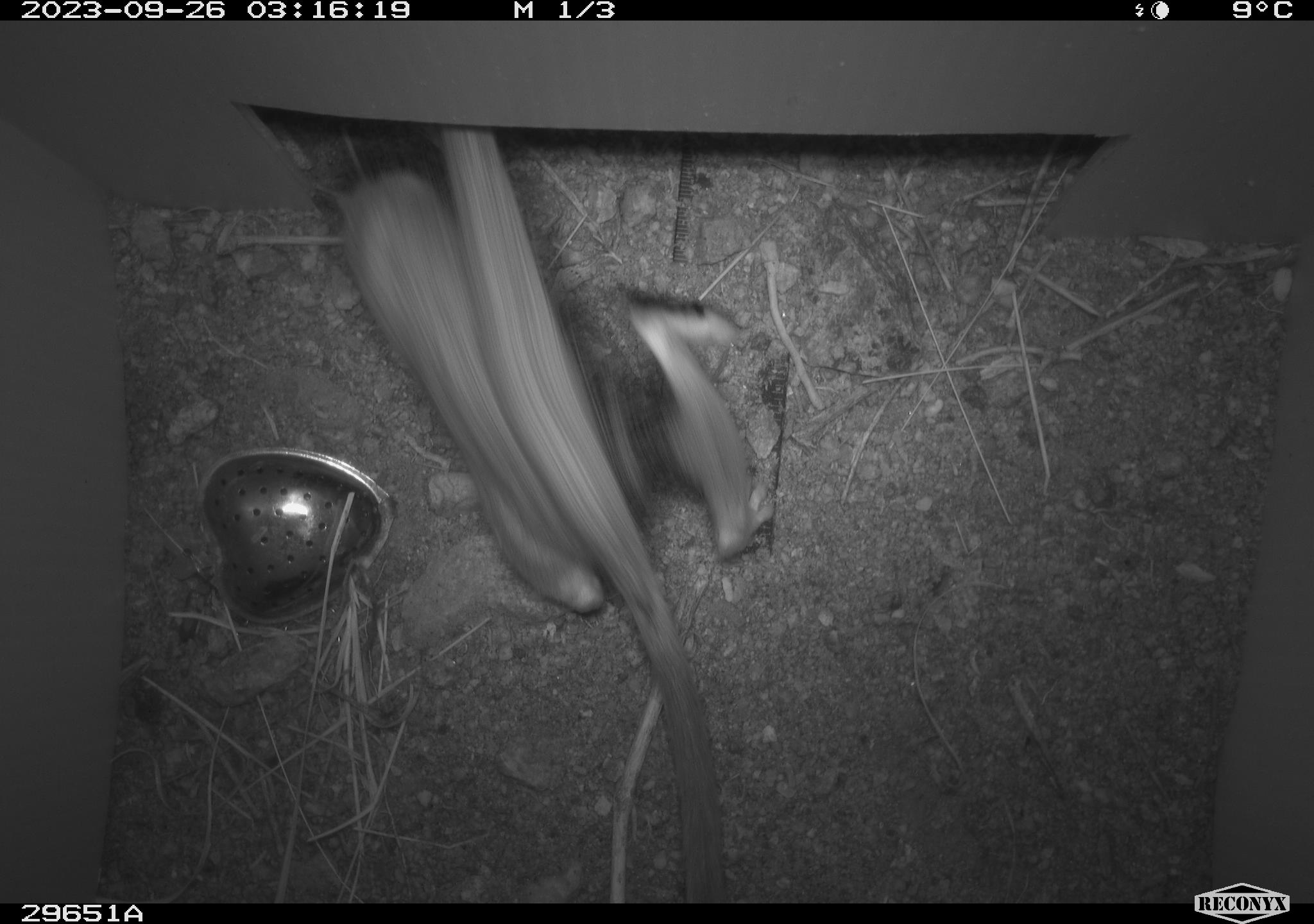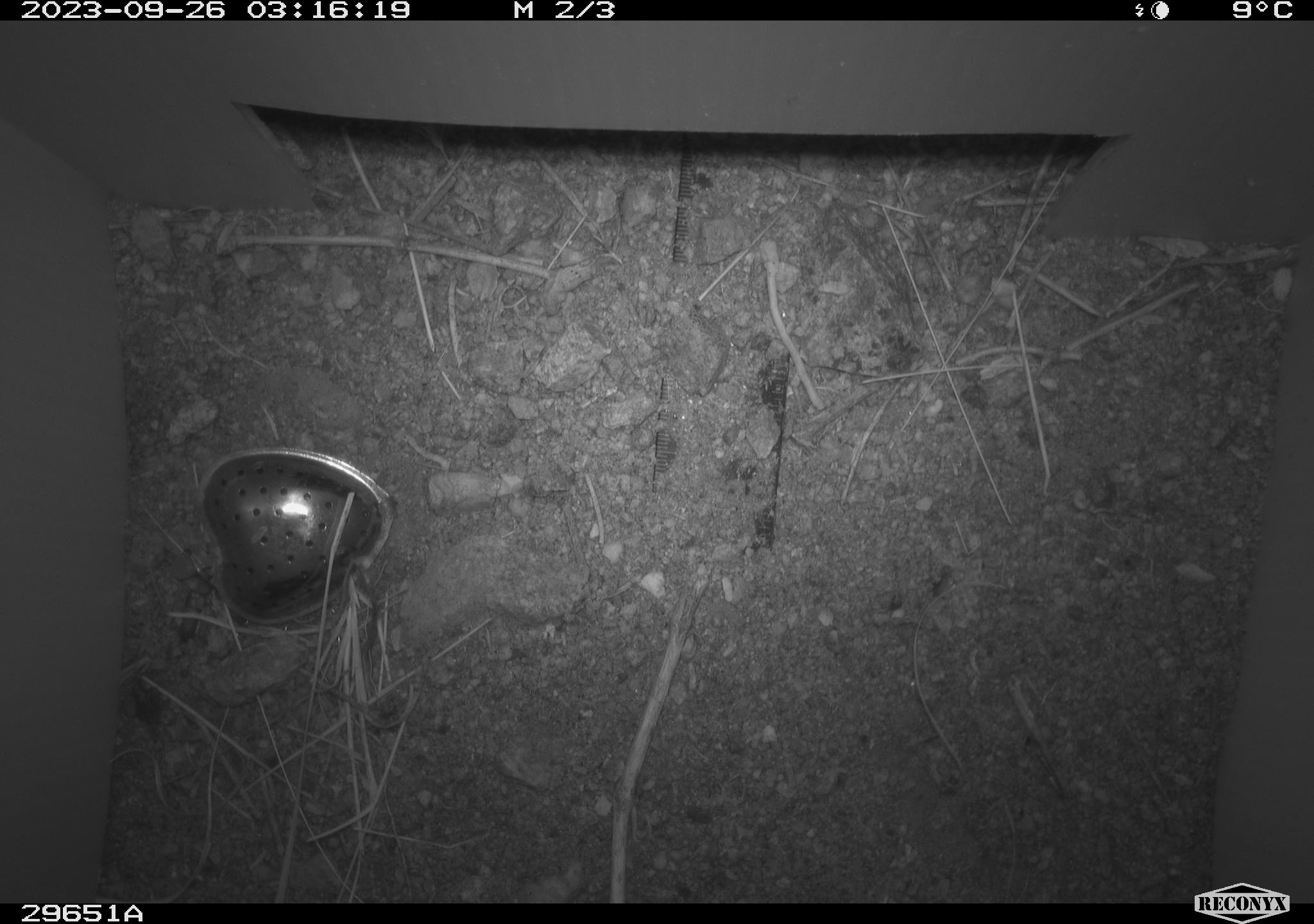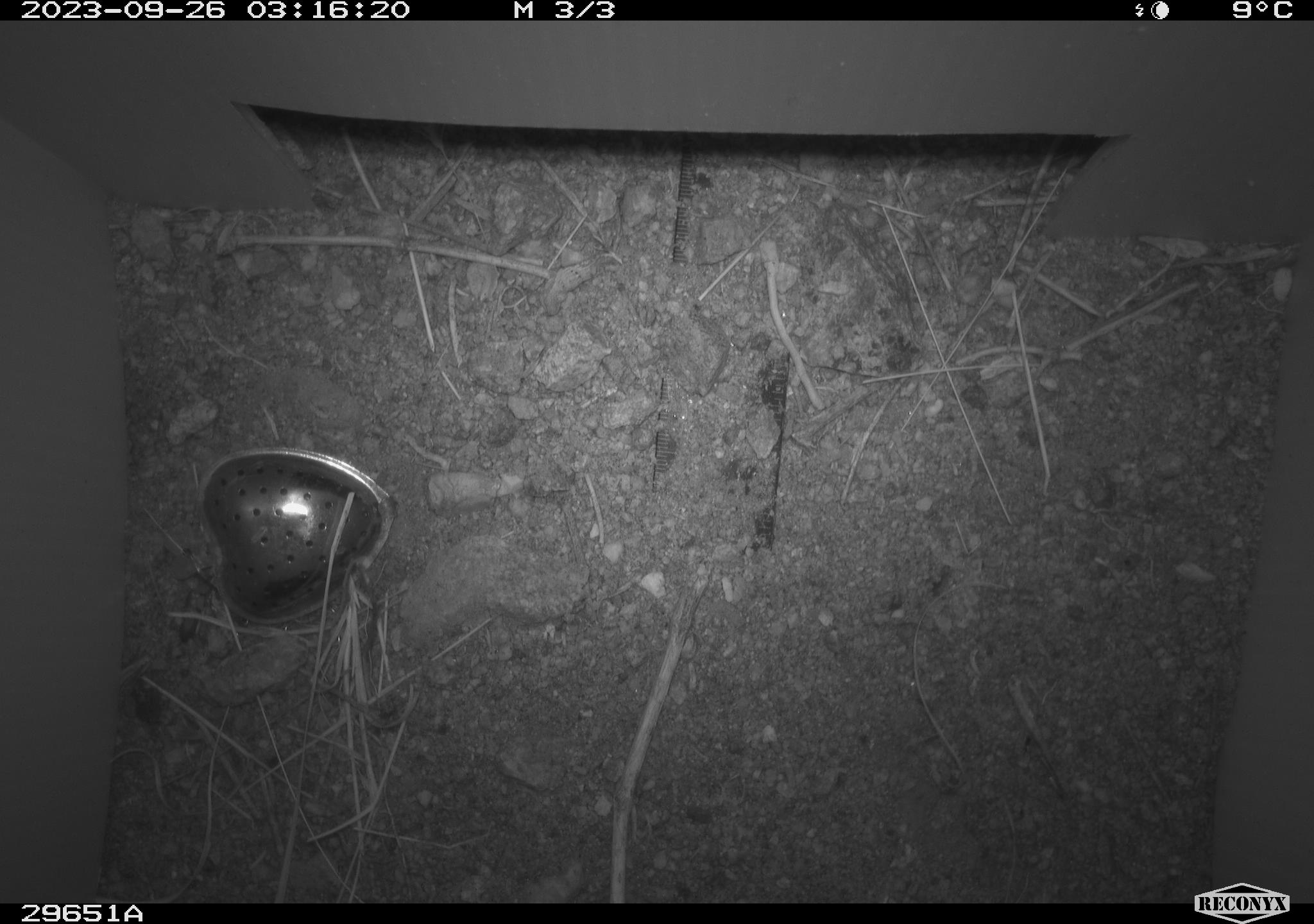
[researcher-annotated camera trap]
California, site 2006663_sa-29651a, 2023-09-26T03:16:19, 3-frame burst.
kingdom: Animalia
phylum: Chordata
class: Mammalia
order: Rodentia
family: Cricetidae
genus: Neotoma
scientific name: Neotoma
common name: pack rat or woodrat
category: neotoma species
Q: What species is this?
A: Neotoma species (pack rat or woodrat) (Neotoma).